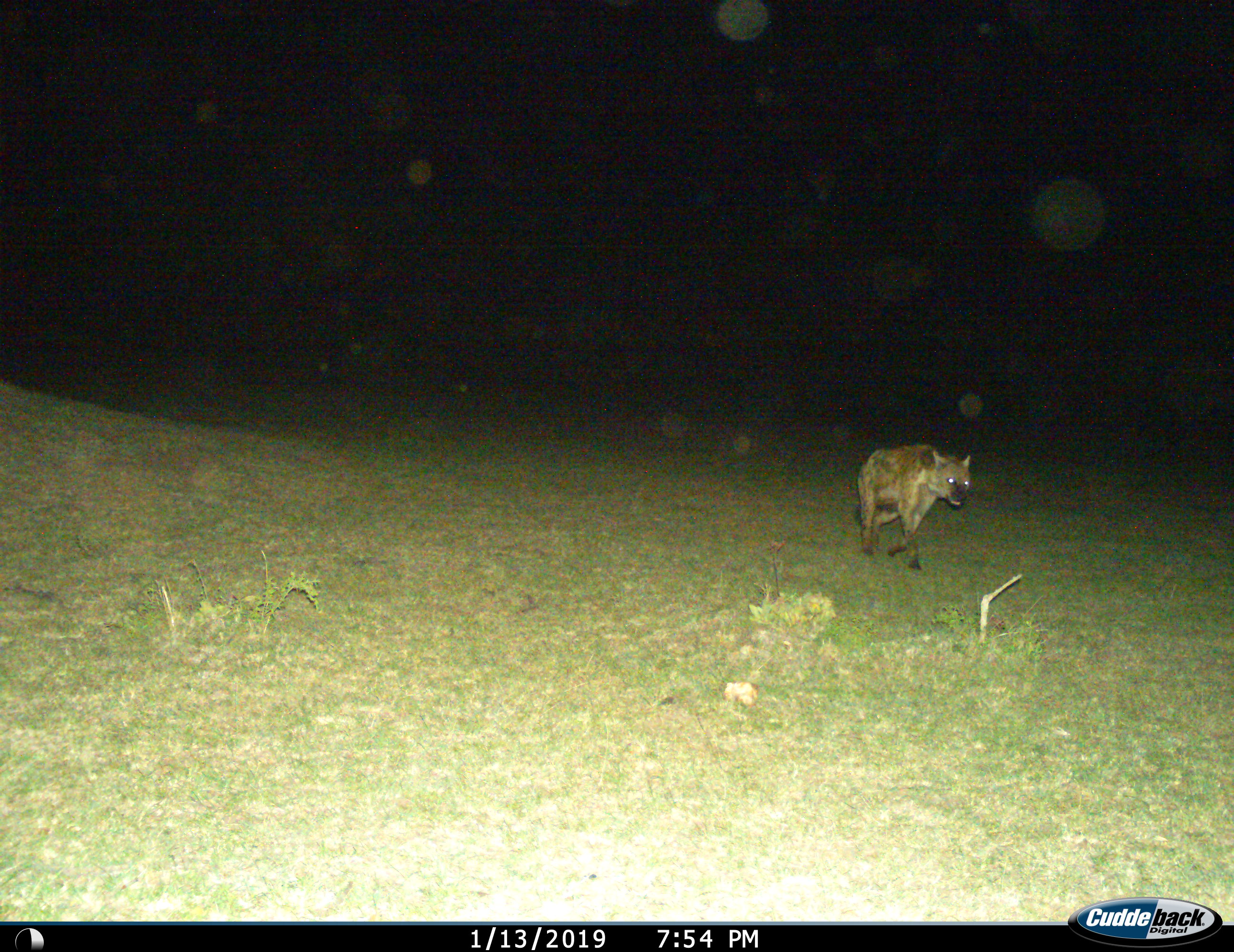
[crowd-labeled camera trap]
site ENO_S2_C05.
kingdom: Animalia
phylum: Chordata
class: Mammalia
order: Carnivora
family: Hyaenidae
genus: Crocuta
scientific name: Crocuta crocuta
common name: spotted hyena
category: hyenaspotted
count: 1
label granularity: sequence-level